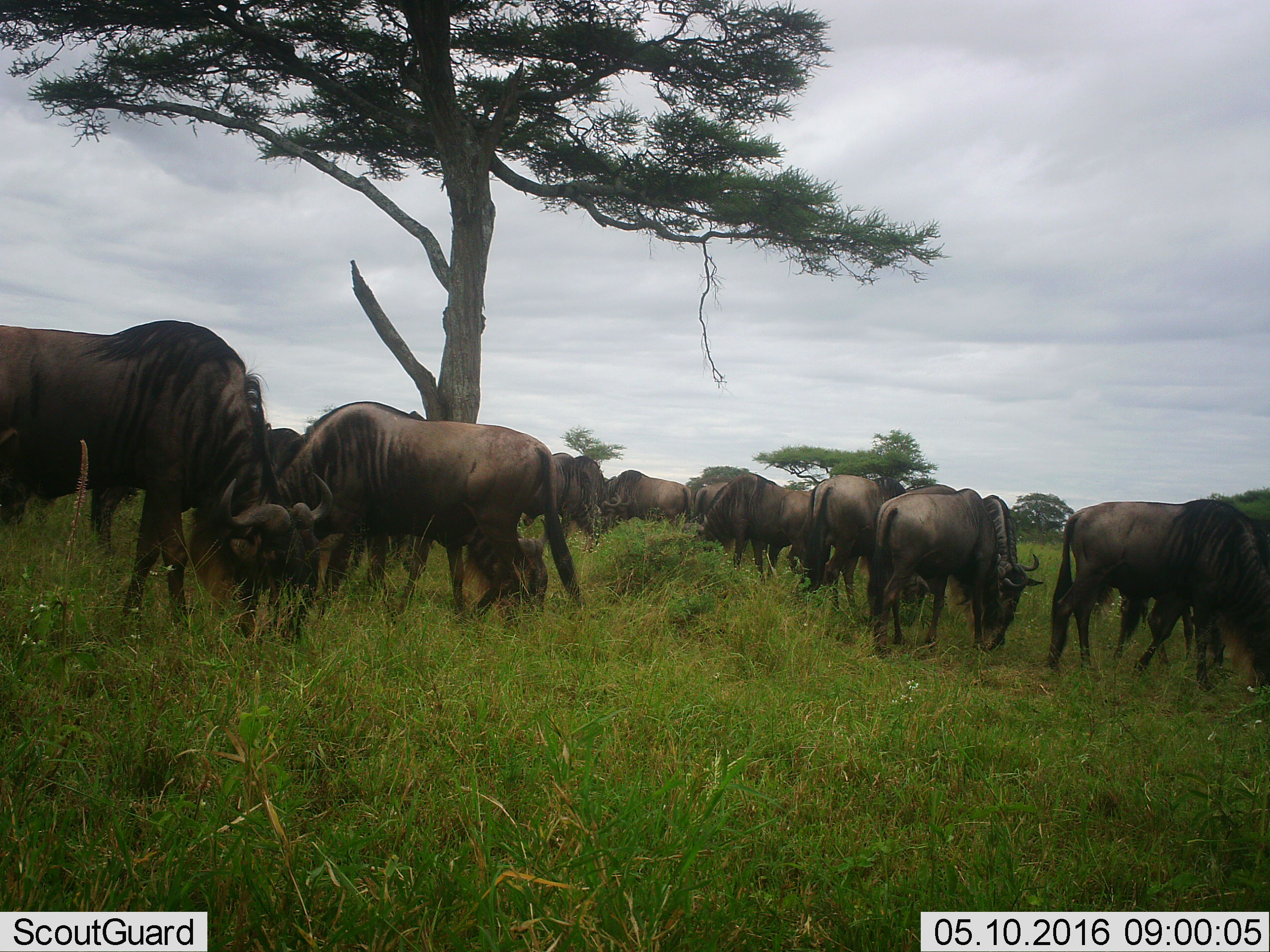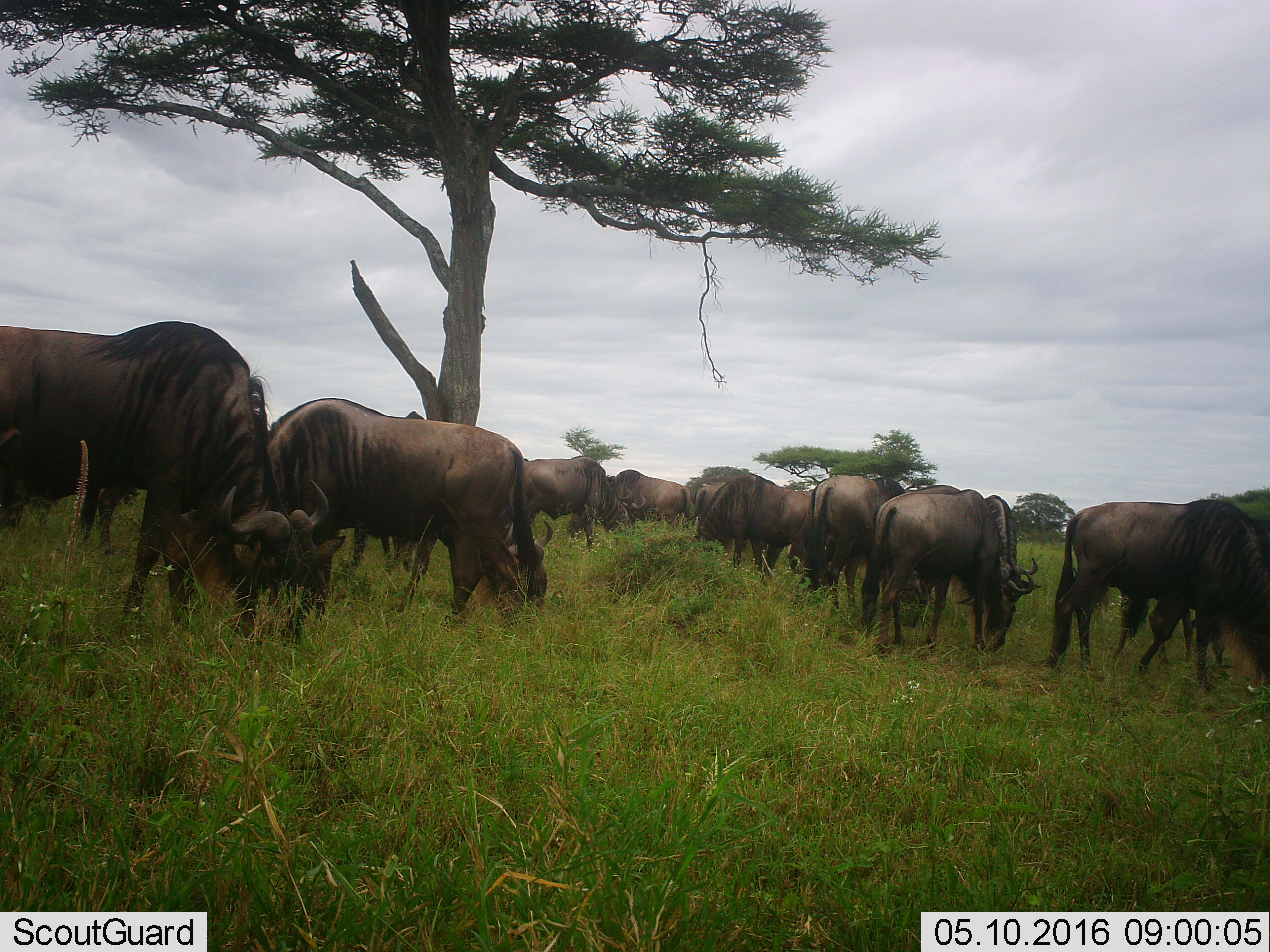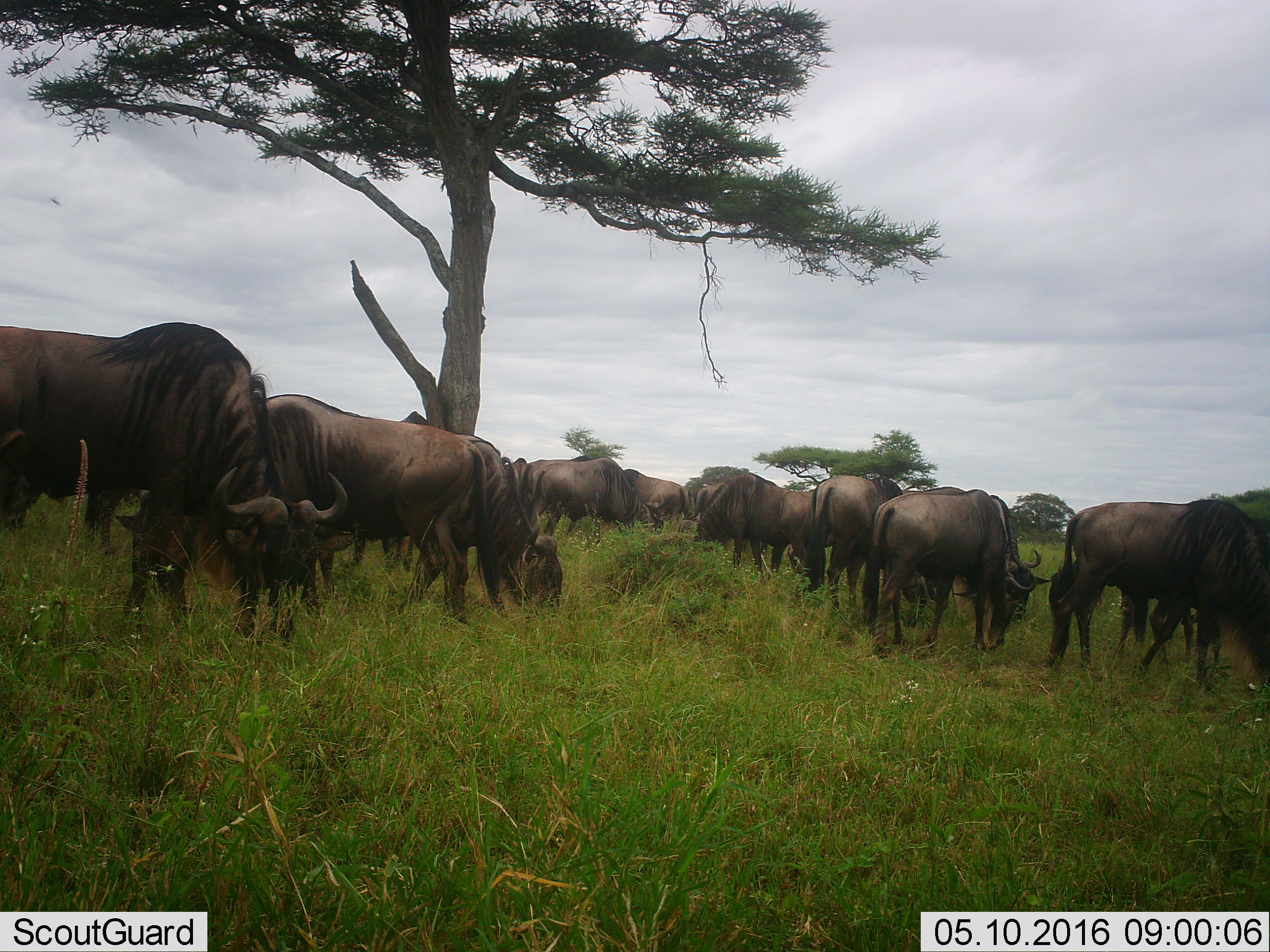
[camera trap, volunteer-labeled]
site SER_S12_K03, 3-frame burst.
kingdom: Animalia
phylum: Chordata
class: Mammalia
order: Artiodactyla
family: Bovidae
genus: Connochaetes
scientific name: Connochaetes taurinus taurinus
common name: blue wildebeest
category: wildebeestblue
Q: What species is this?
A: Wildebeestblue (blue wildebeest) (Connochaetes taurinus taurinus).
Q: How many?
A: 11-50.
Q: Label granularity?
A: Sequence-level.